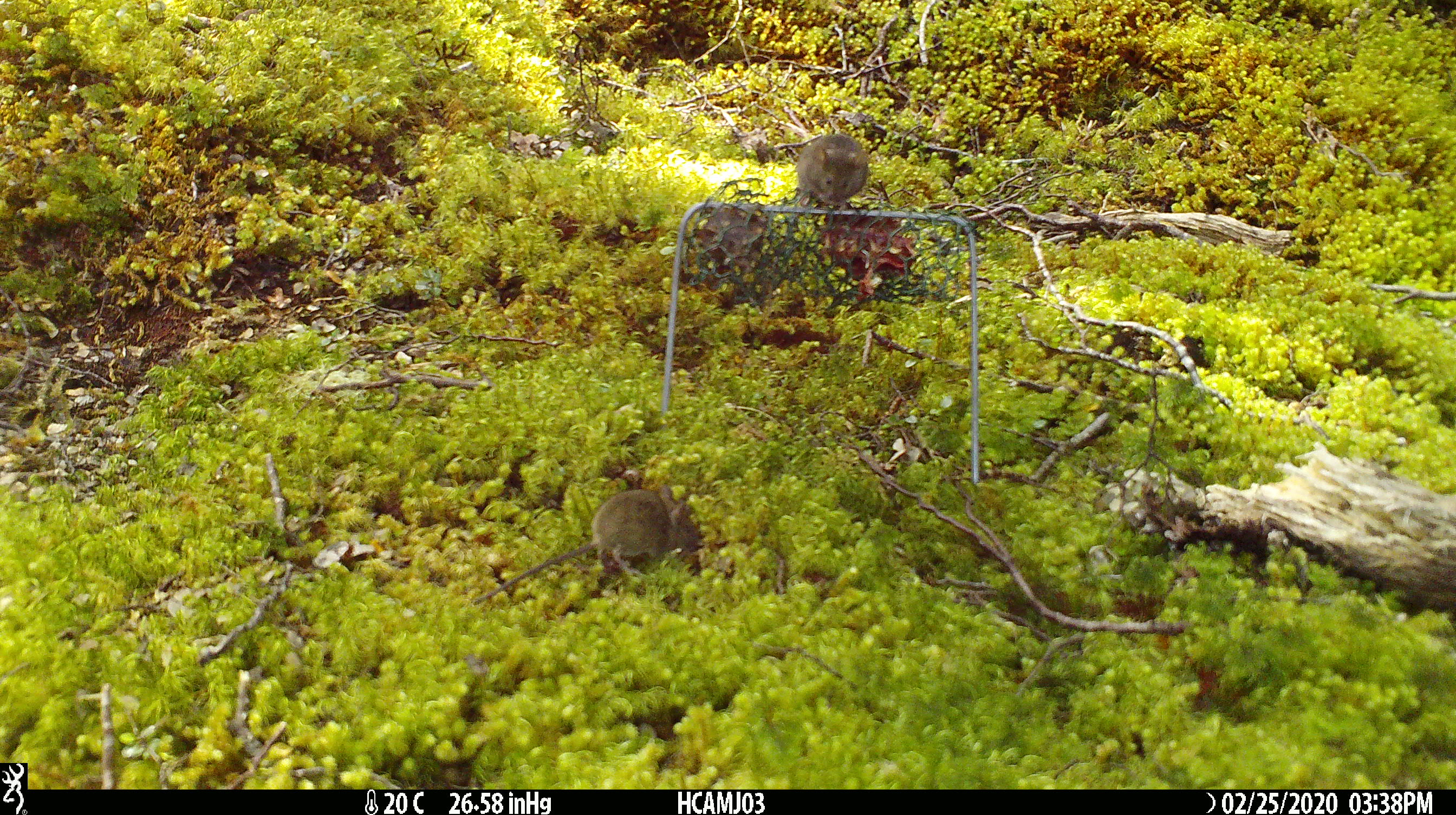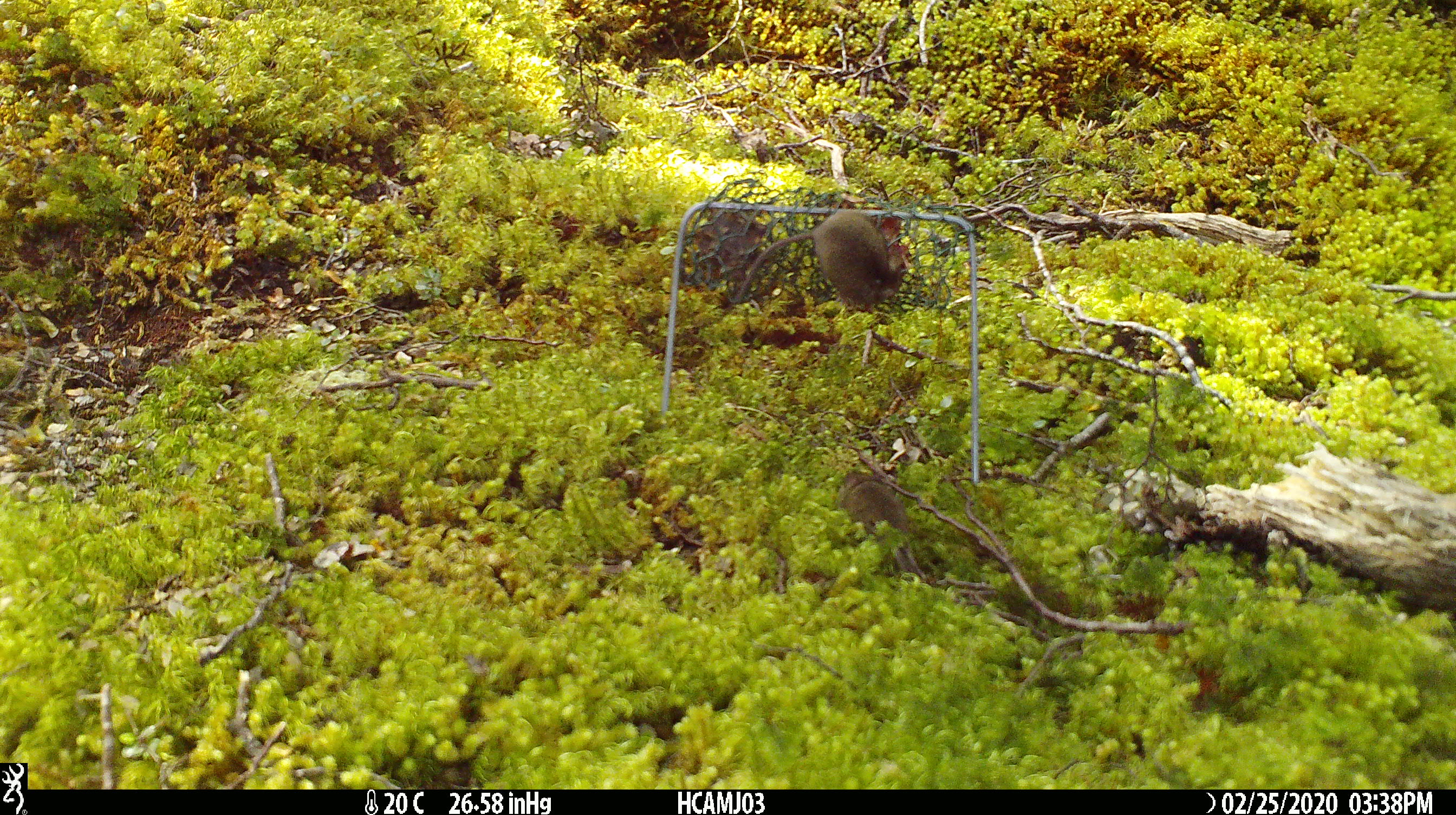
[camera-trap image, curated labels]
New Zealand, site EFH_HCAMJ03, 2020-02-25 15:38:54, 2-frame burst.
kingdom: Animalia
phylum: Chordata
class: Mammalia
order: Rodentia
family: Muridae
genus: Mus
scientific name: Mus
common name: mouse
Mouse (Mus).